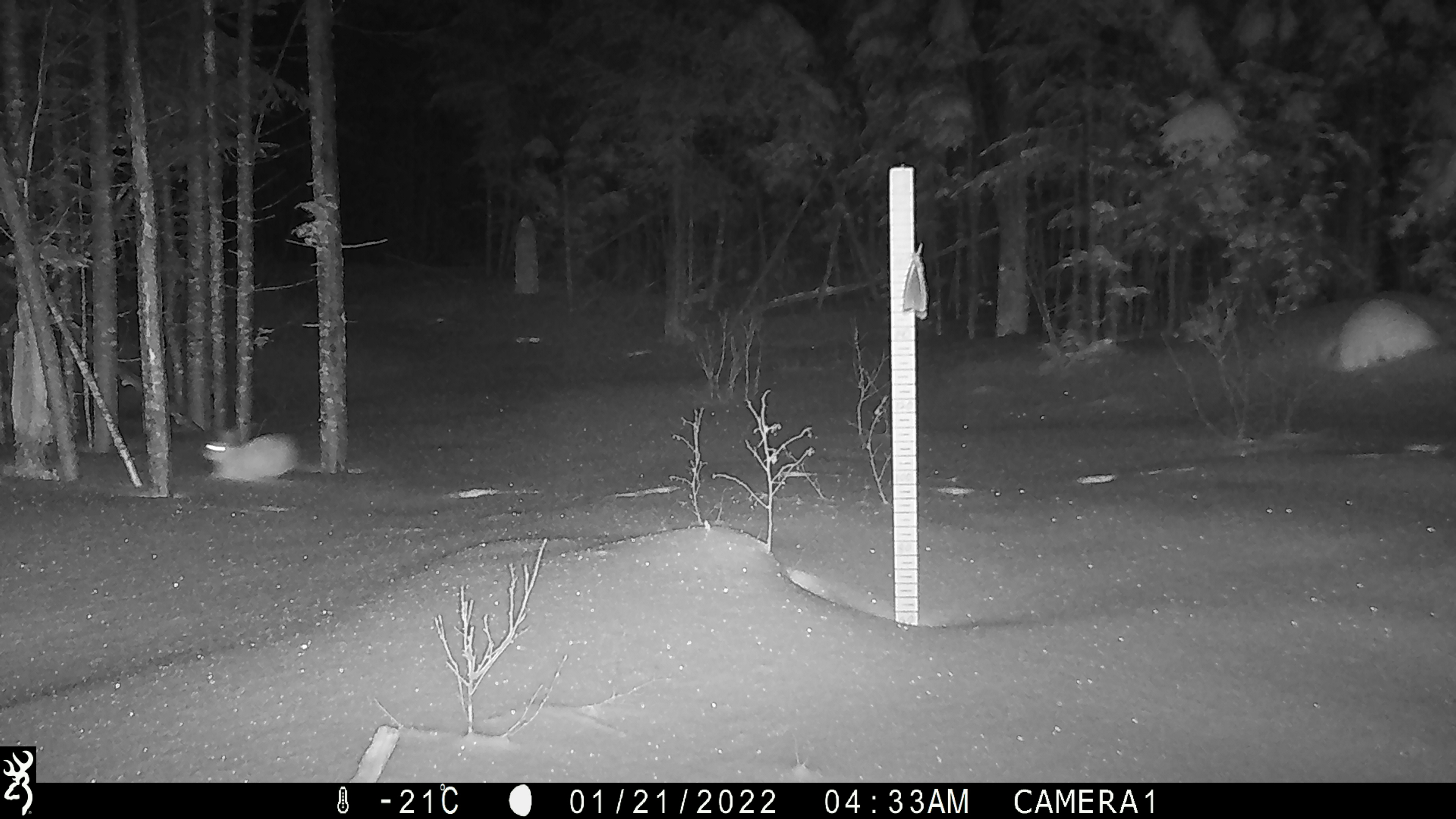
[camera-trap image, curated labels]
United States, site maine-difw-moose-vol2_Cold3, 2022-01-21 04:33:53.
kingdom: Animalia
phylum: Chordata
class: Mammalia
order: Lagomorpha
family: Leporidae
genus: Lepus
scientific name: Lepus americanus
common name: snowshoe hare